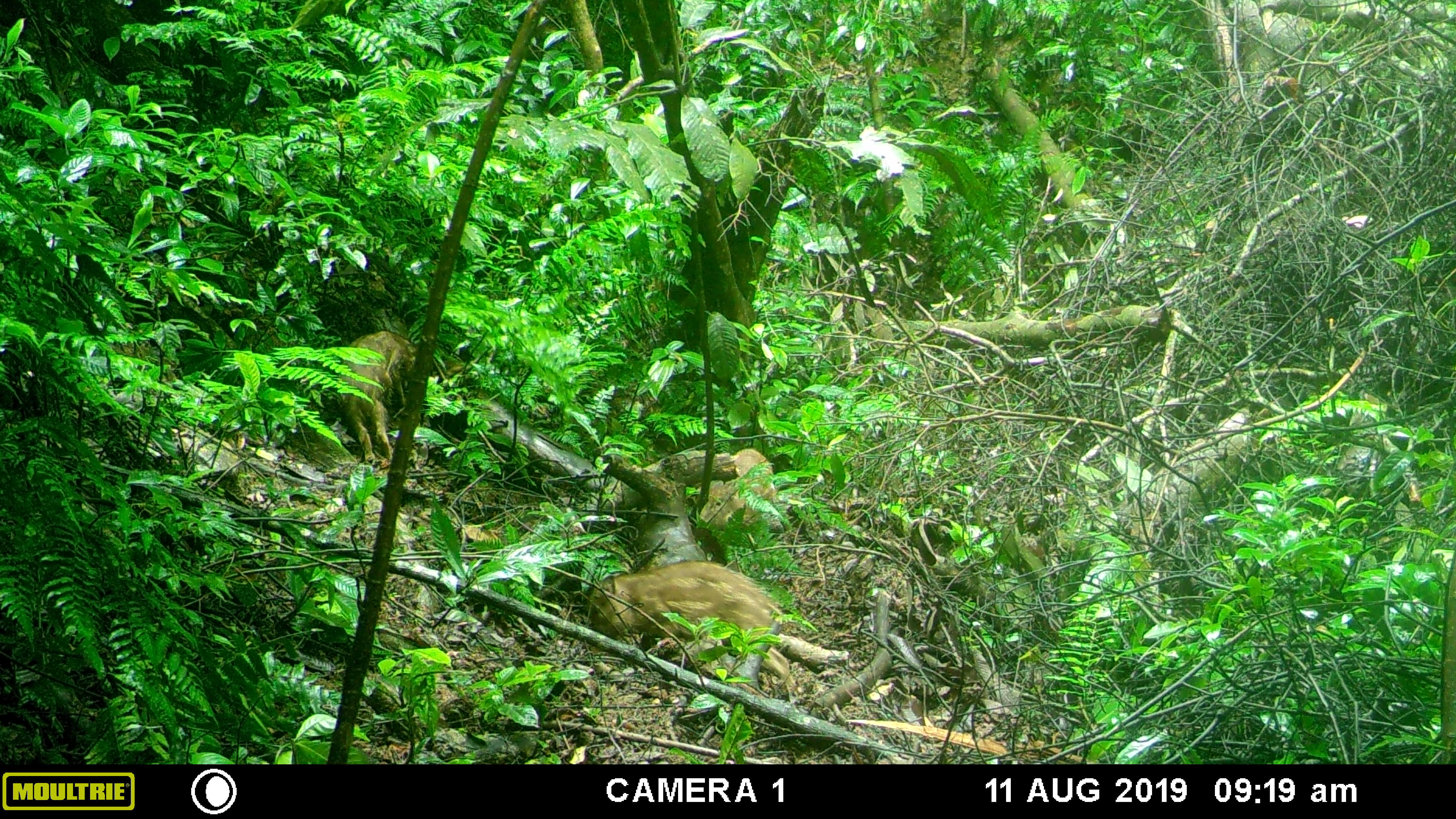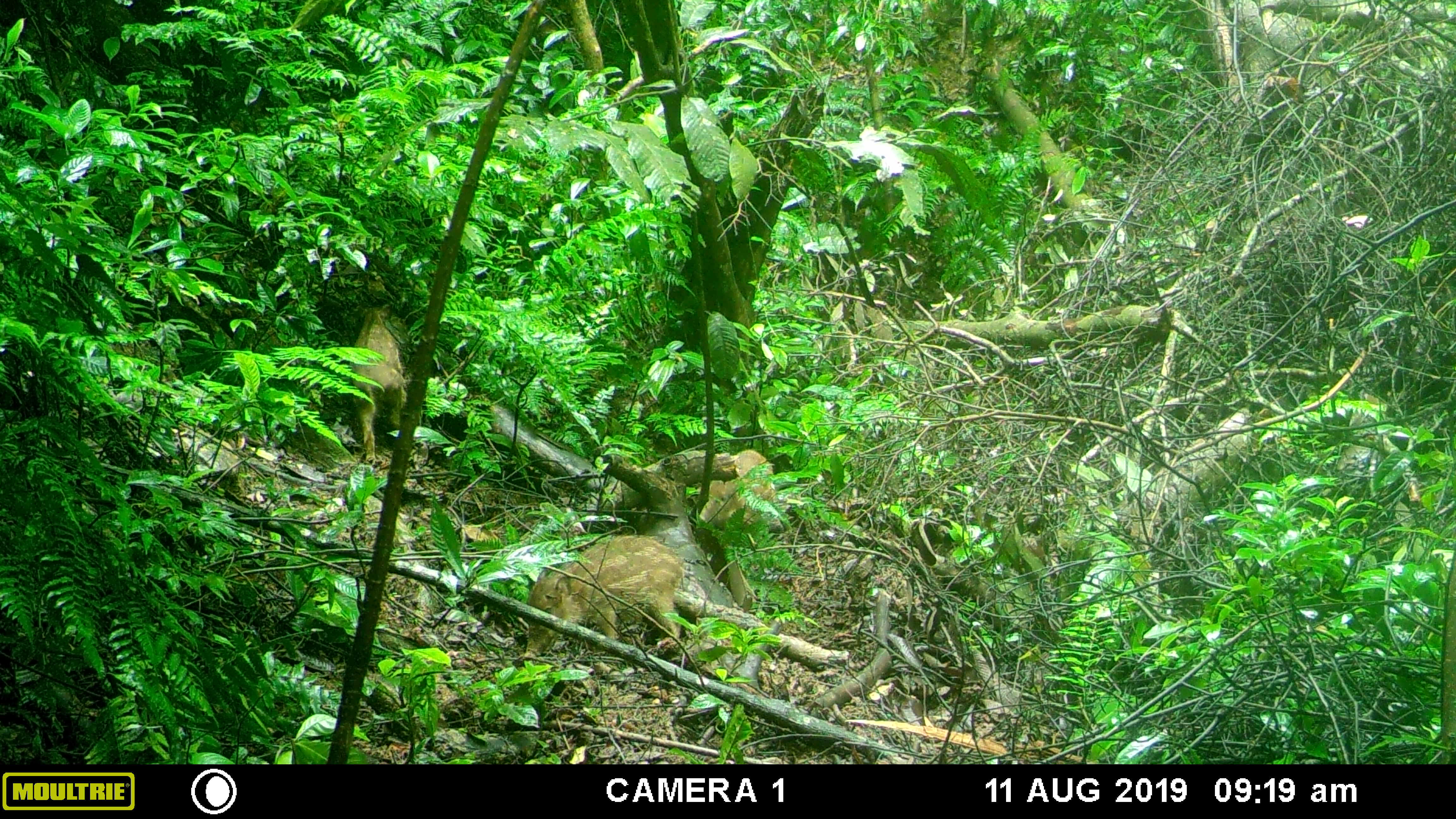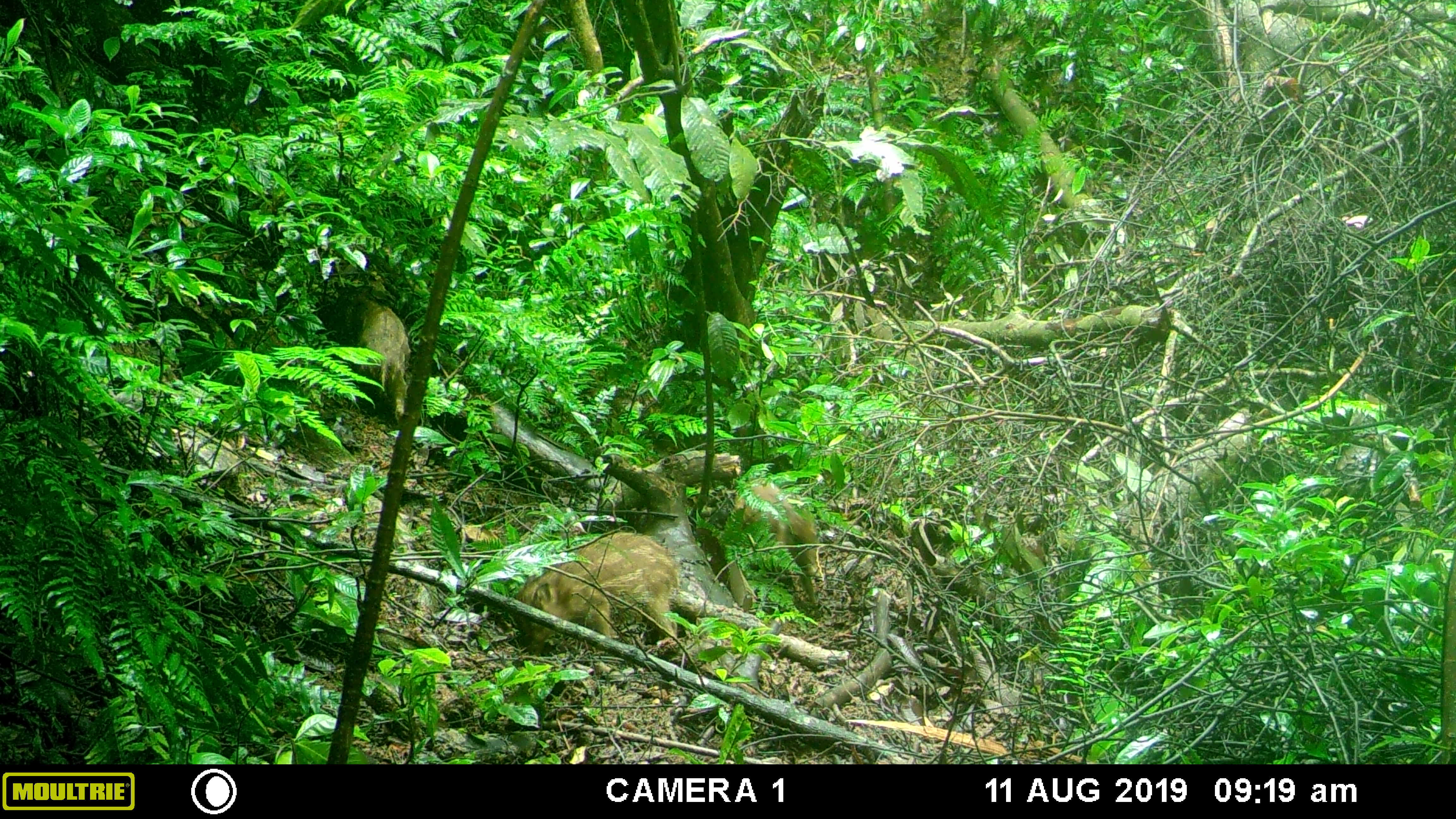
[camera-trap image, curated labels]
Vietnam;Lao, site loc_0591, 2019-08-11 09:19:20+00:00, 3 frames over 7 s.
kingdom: Animalia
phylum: Chordata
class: Mammalia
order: Artiodactyla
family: Suidae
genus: Sus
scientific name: Sus scrofa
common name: eurasian wild pig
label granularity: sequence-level